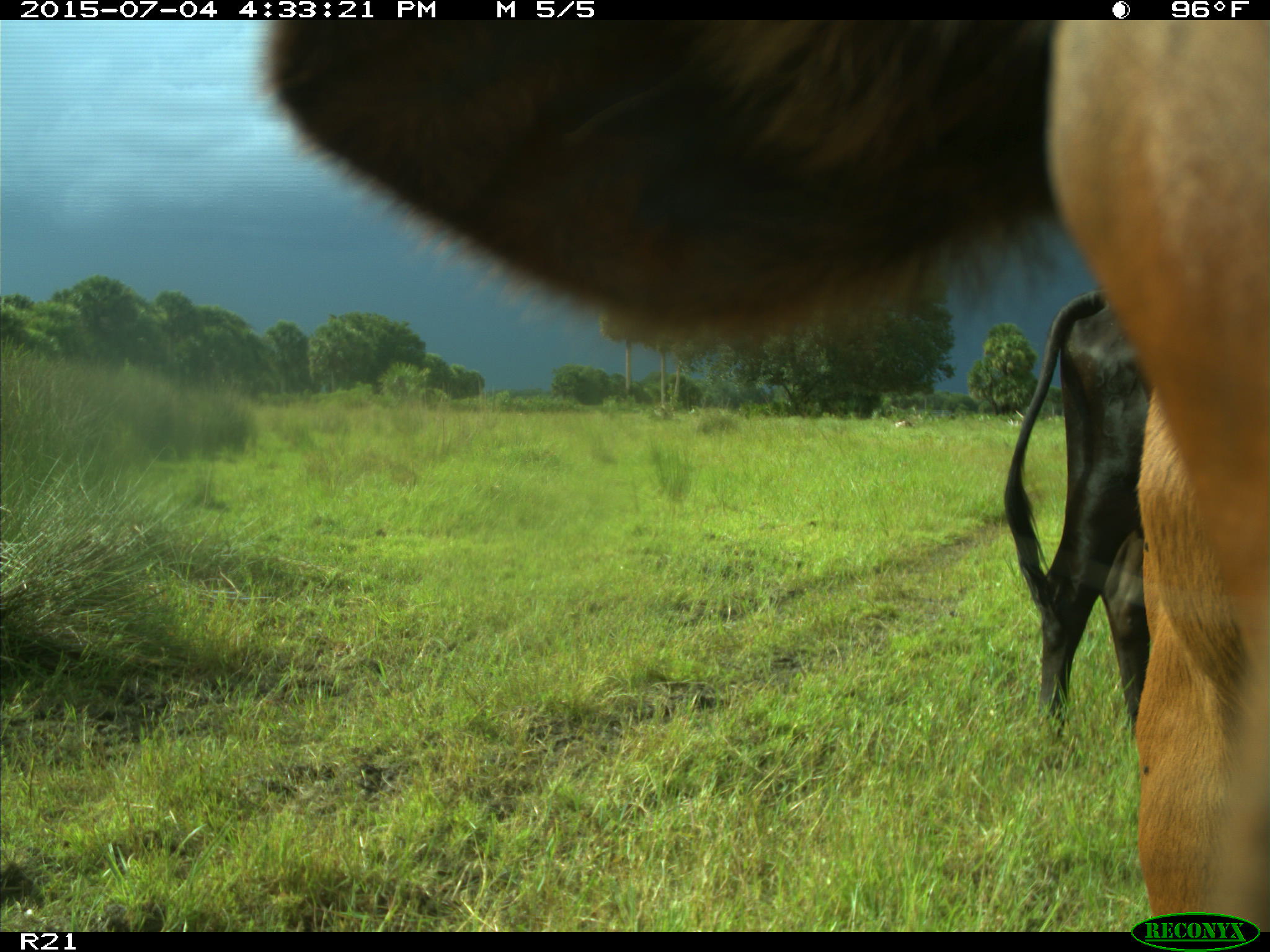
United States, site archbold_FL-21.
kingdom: Animalia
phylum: Chordata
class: Mammalia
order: Artiodactyla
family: Bovidae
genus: Bos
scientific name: Bos taurus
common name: domestic cow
Bos taurus (domestic cow).